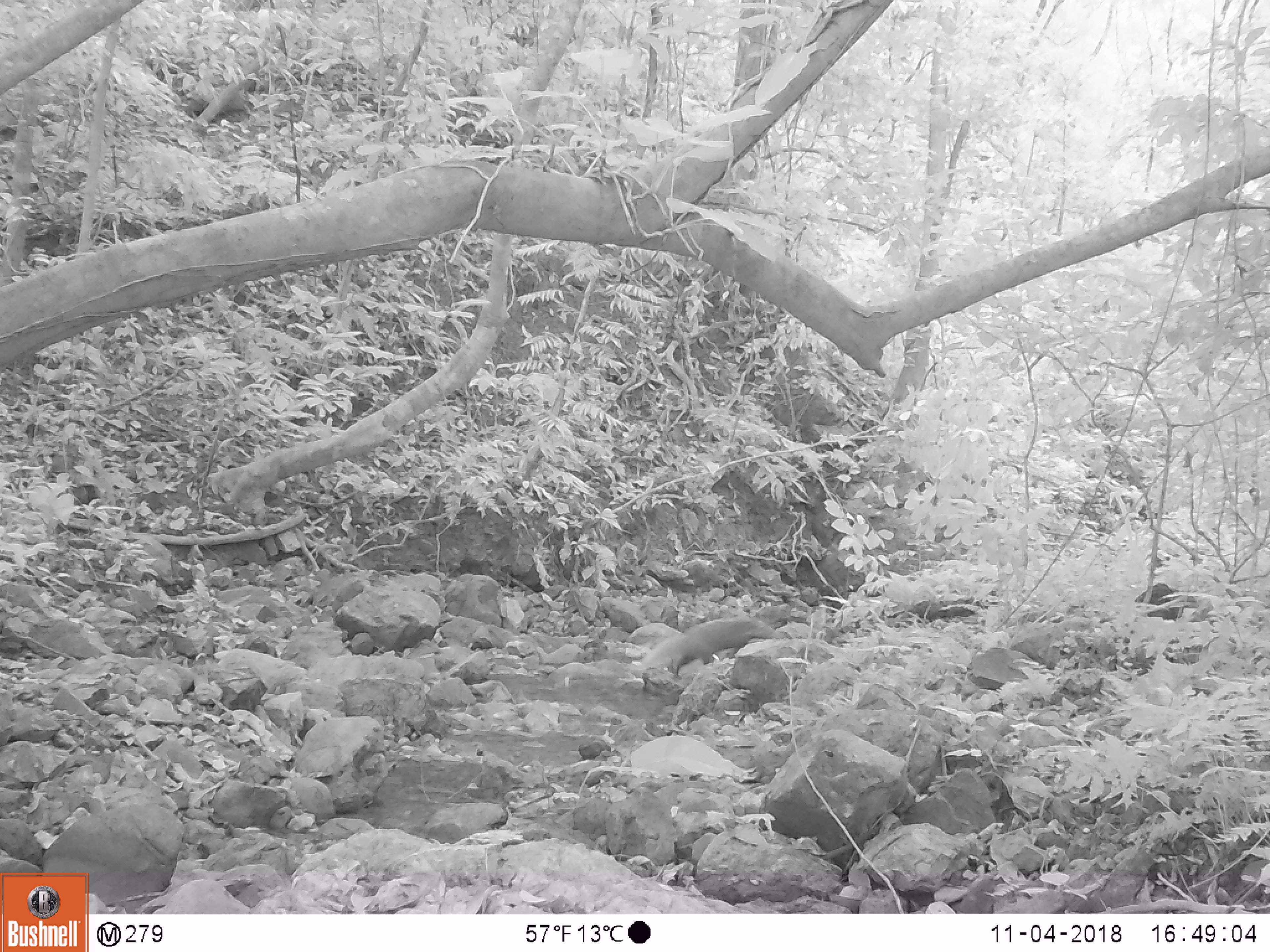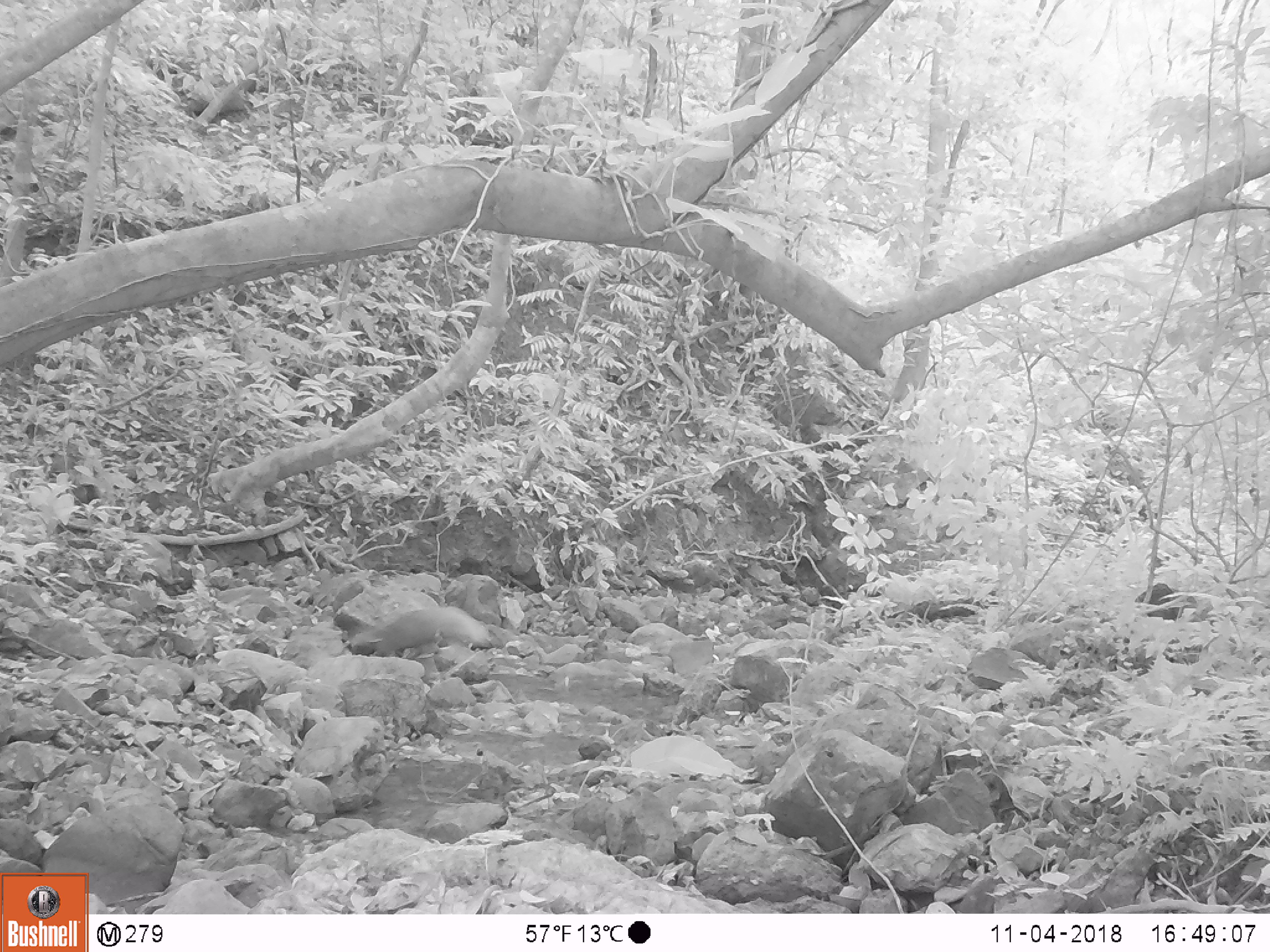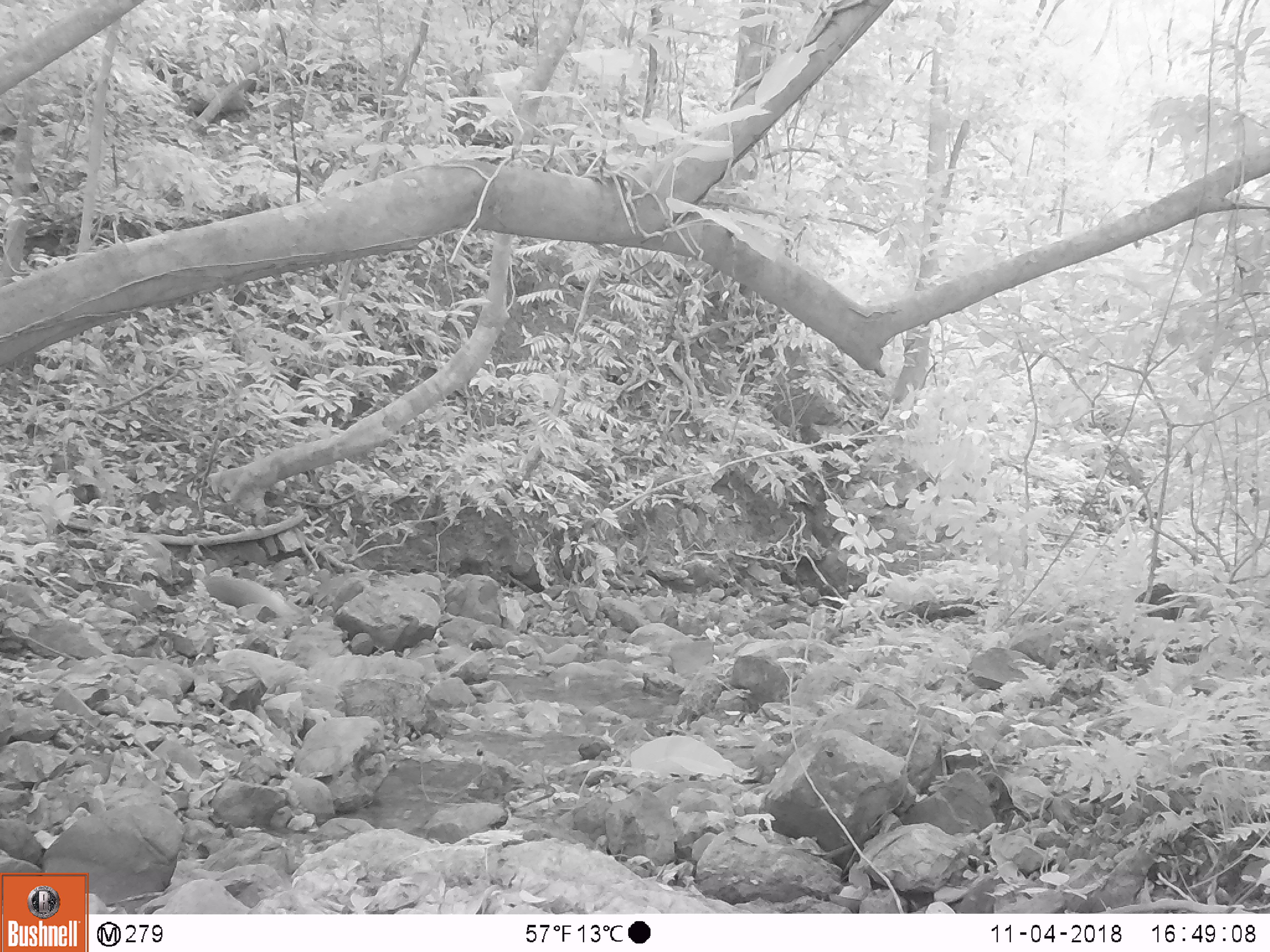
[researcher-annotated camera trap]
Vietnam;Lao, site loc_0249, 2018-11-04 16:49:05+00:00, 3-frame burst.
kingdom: Animalia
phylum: Chordata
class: Mammalia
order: Carnivora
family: Herpestidae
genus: Urva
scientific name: Urva urva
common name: crab-eating mongoose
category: crab eating mongoose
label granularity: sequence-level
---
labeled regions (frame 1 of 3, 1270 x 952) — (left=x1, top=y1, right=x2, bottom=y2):
crab eating mongoose: (left=631, top=614, right=789, bottom=677)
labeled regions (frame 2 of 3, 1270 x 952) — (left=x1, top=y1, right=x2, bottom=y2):
crab eating mongoose: (left=365, top=605, right=503, bottom=656)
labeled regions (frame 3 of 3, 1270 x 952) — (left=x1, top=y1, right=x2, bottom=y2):
crab eating mongoose: (left=202, top=574, right=298, bottom=617)